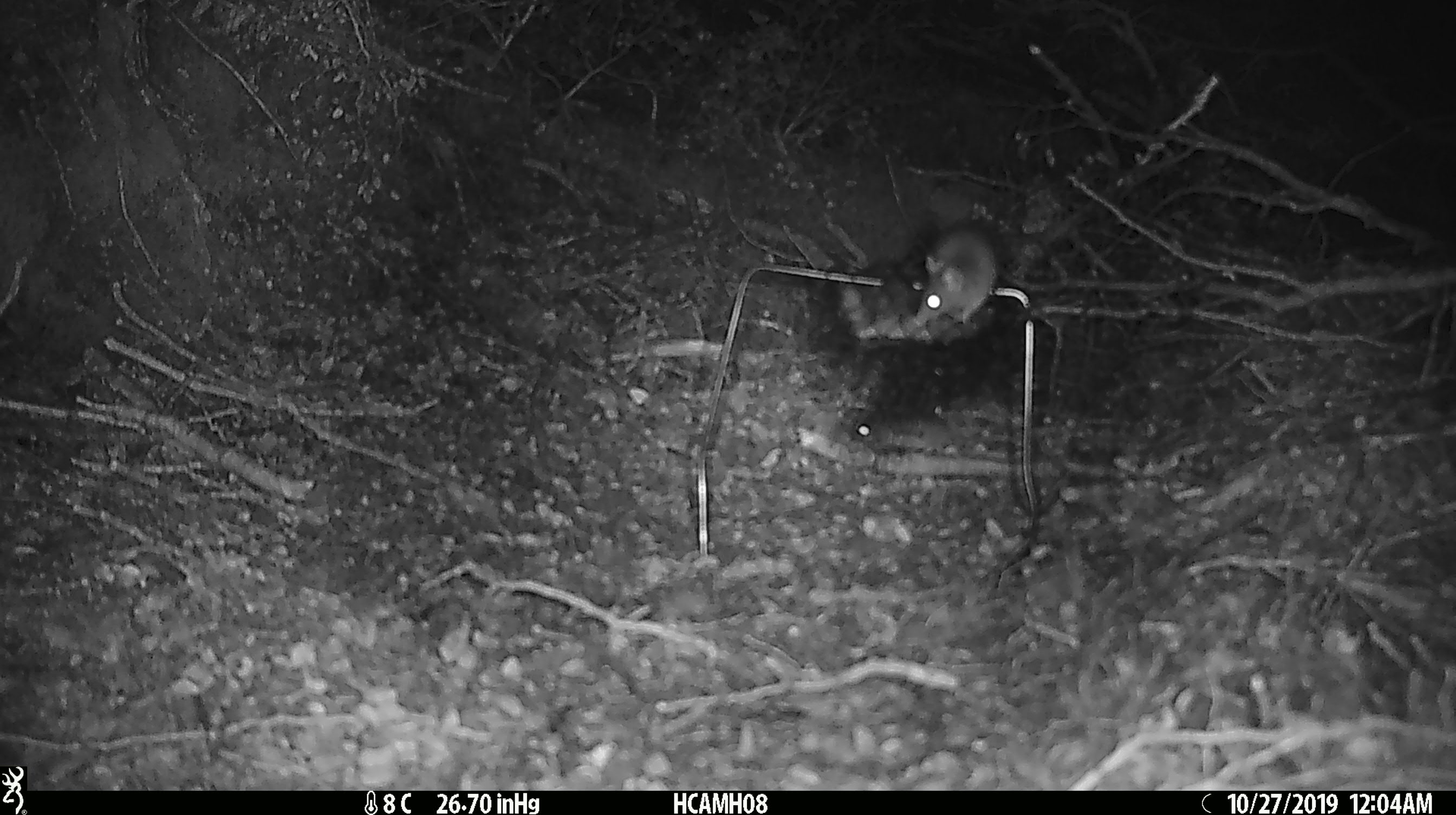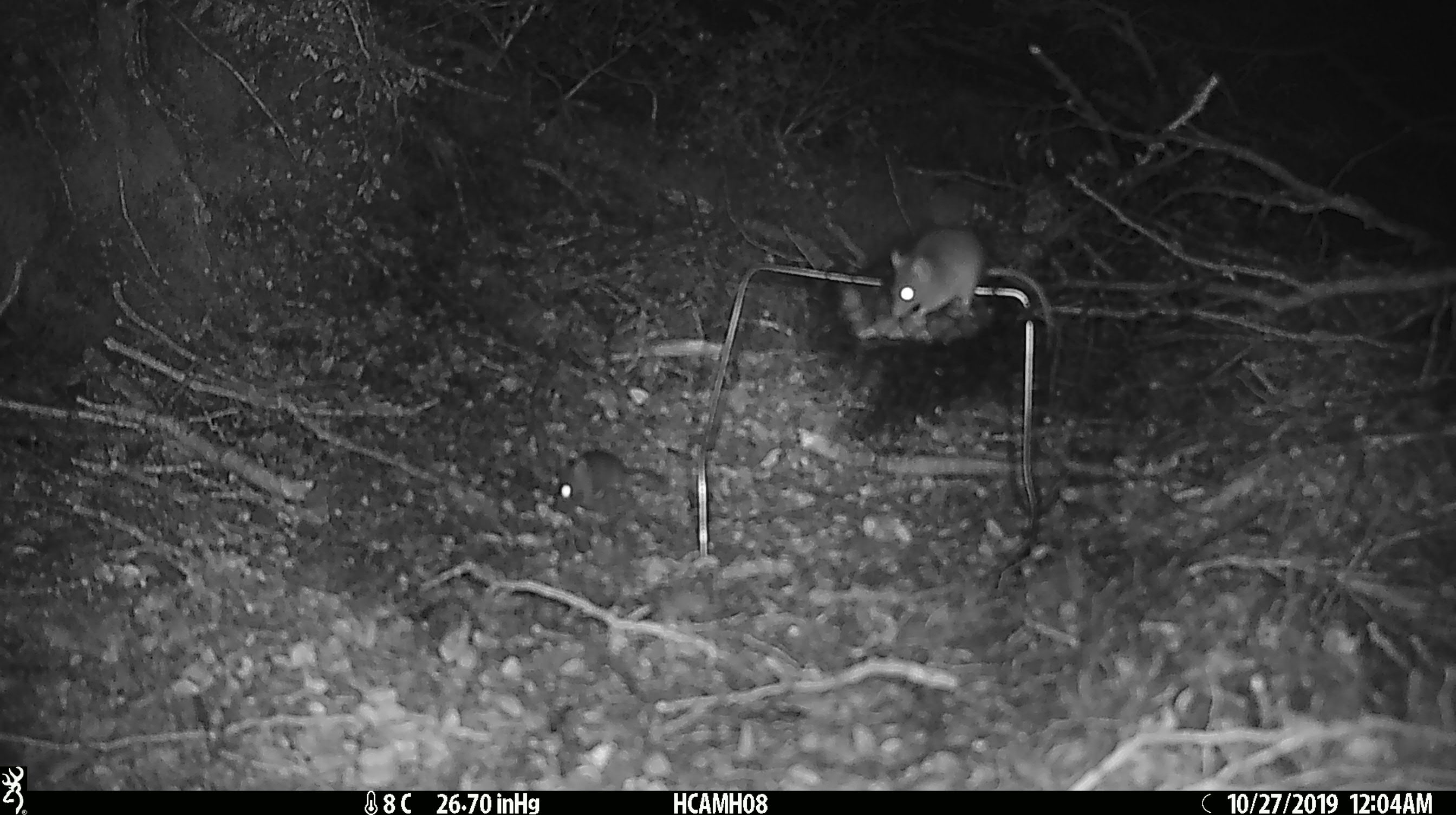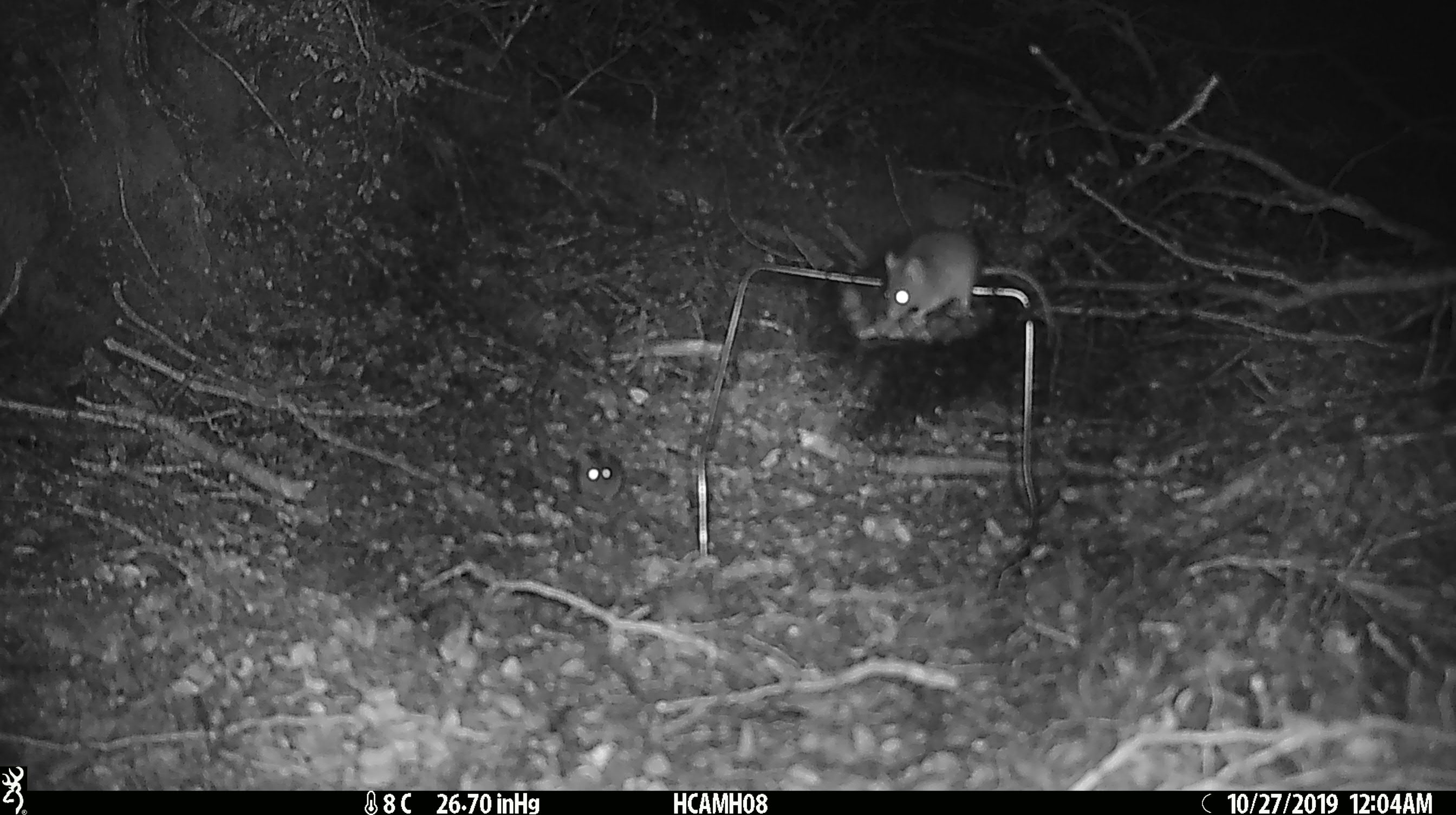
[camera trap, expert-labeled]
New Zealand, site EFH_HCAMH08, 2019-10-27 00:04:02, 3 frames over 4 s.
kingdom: Animalia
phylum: Chordata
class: Mammalia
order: Rodentia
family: Muridae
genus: Mus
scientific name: Mus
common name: mouse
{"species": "mouse (Mus)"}